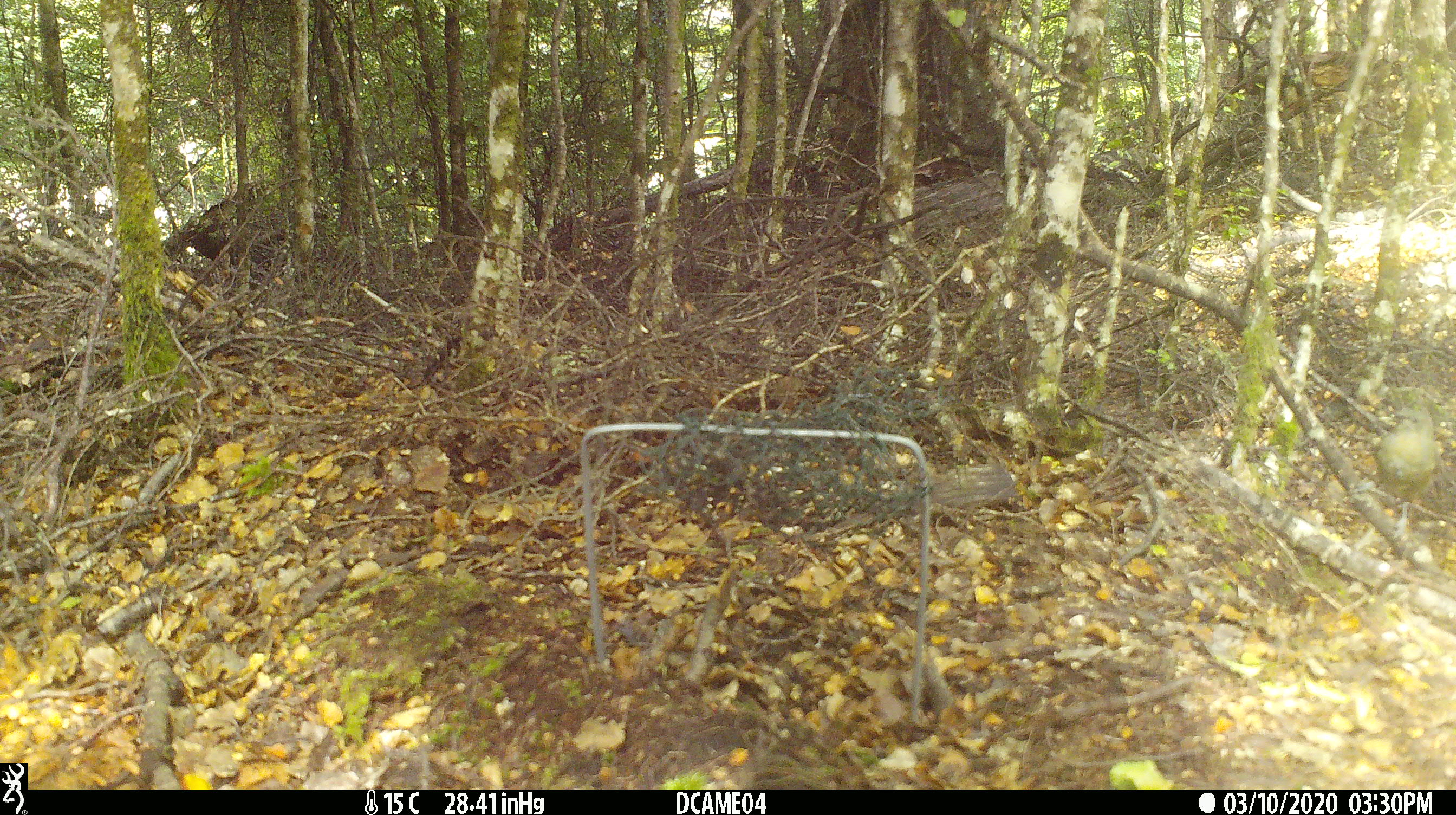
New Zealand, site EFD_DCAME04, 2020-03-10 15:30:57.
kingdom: Animalia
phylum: Chordata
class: Aves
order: Passeriformes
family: Petroicidae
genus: Petroica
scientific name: Petroica australis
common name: new zealand robin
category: robin